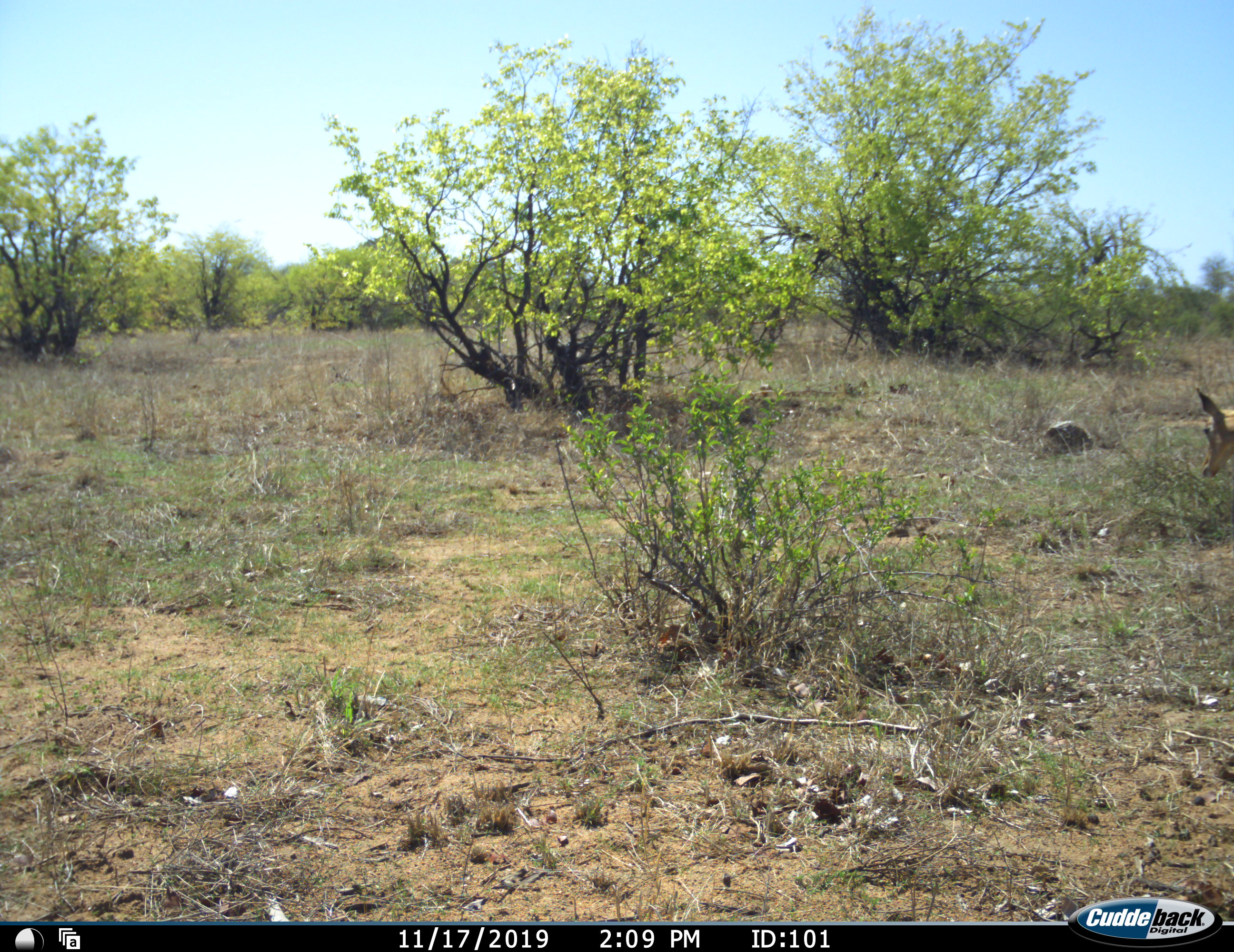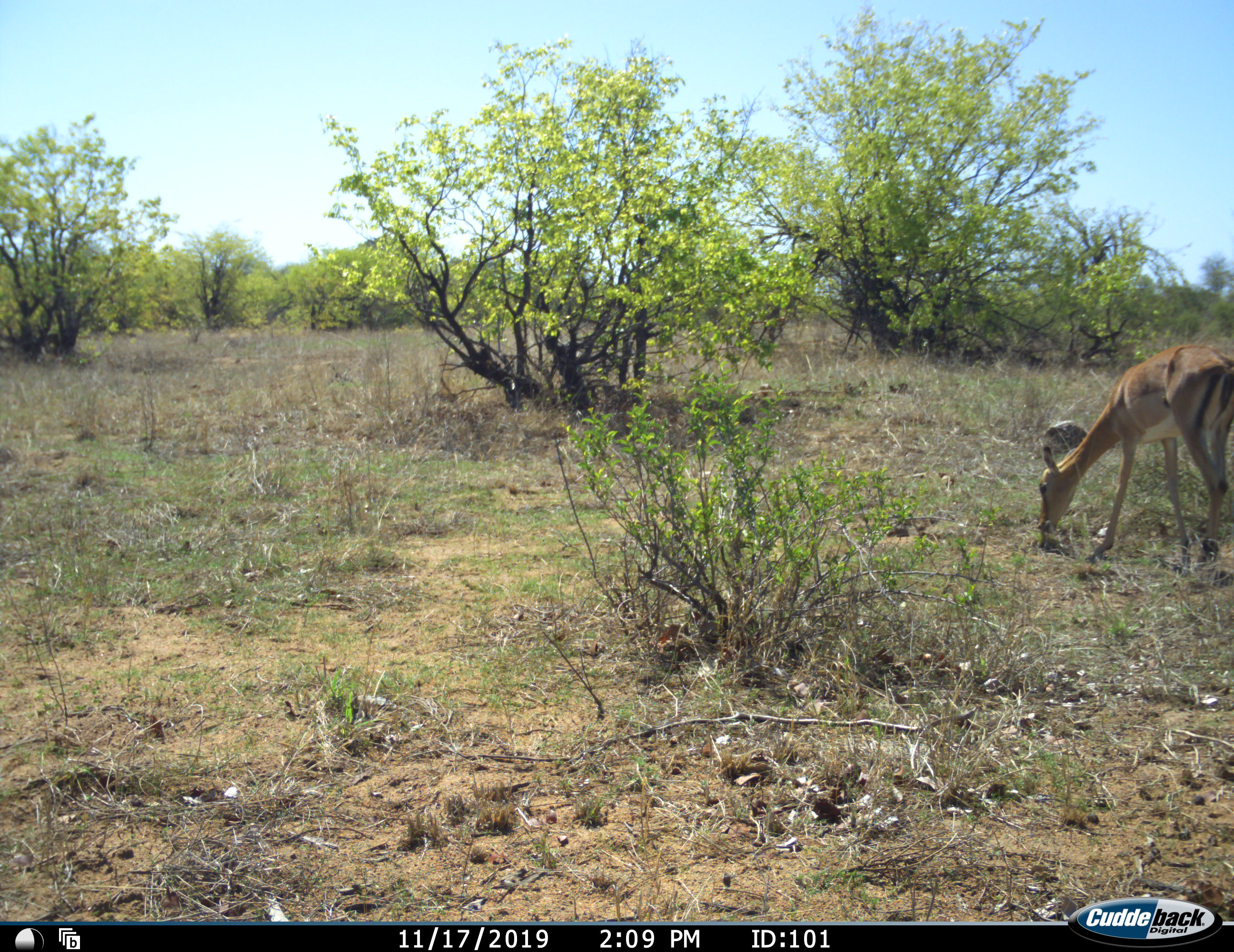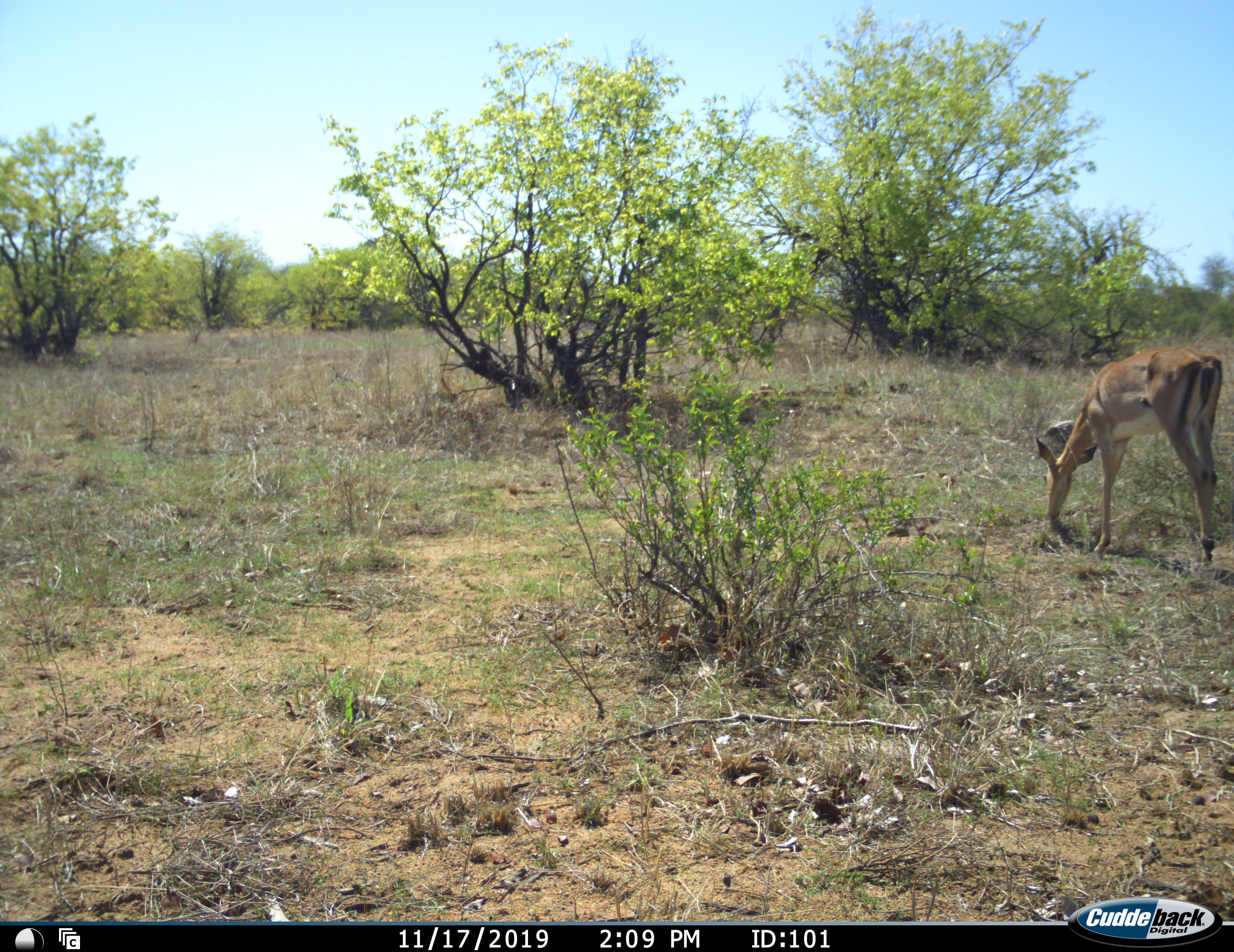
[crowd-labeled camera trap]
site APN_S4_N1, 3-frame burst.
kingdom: Animalia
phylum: Chordata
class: Mammalia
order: Artiodactyla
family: Bovidae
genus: Aepyceros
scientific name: Aepyceros melampus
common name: impala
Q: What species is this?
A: Impala (Aepyceros melampus).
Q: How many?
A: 1.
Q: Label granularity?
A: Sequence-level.